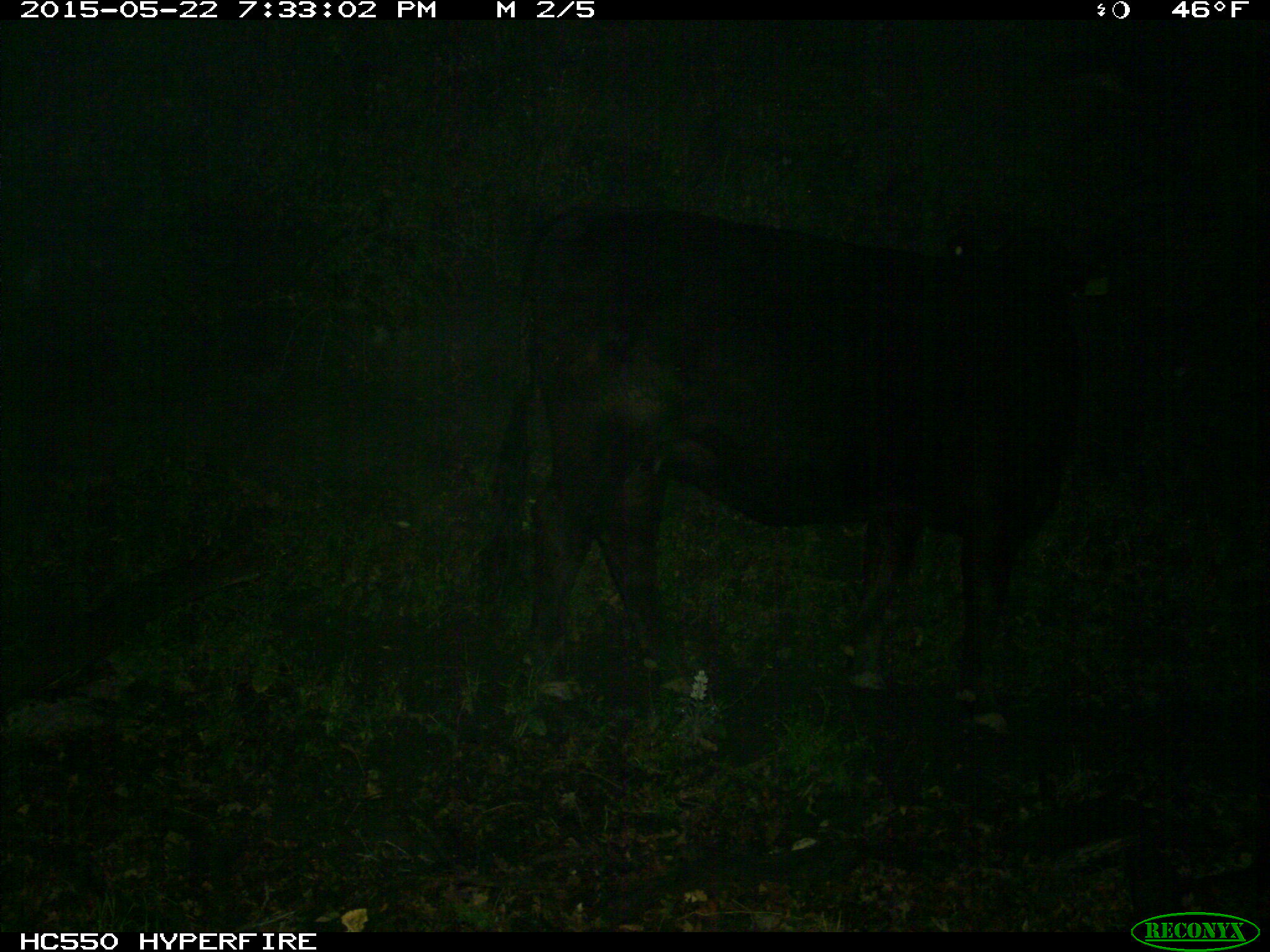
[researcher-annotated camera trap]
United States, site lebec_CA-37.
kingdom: Animalia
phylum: Chordata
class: Mammalia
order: Artiodactyla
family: Bovidae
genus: Bos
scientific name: Bos taurus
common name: domestic cow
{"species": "Bos taurus (domestic cow)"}